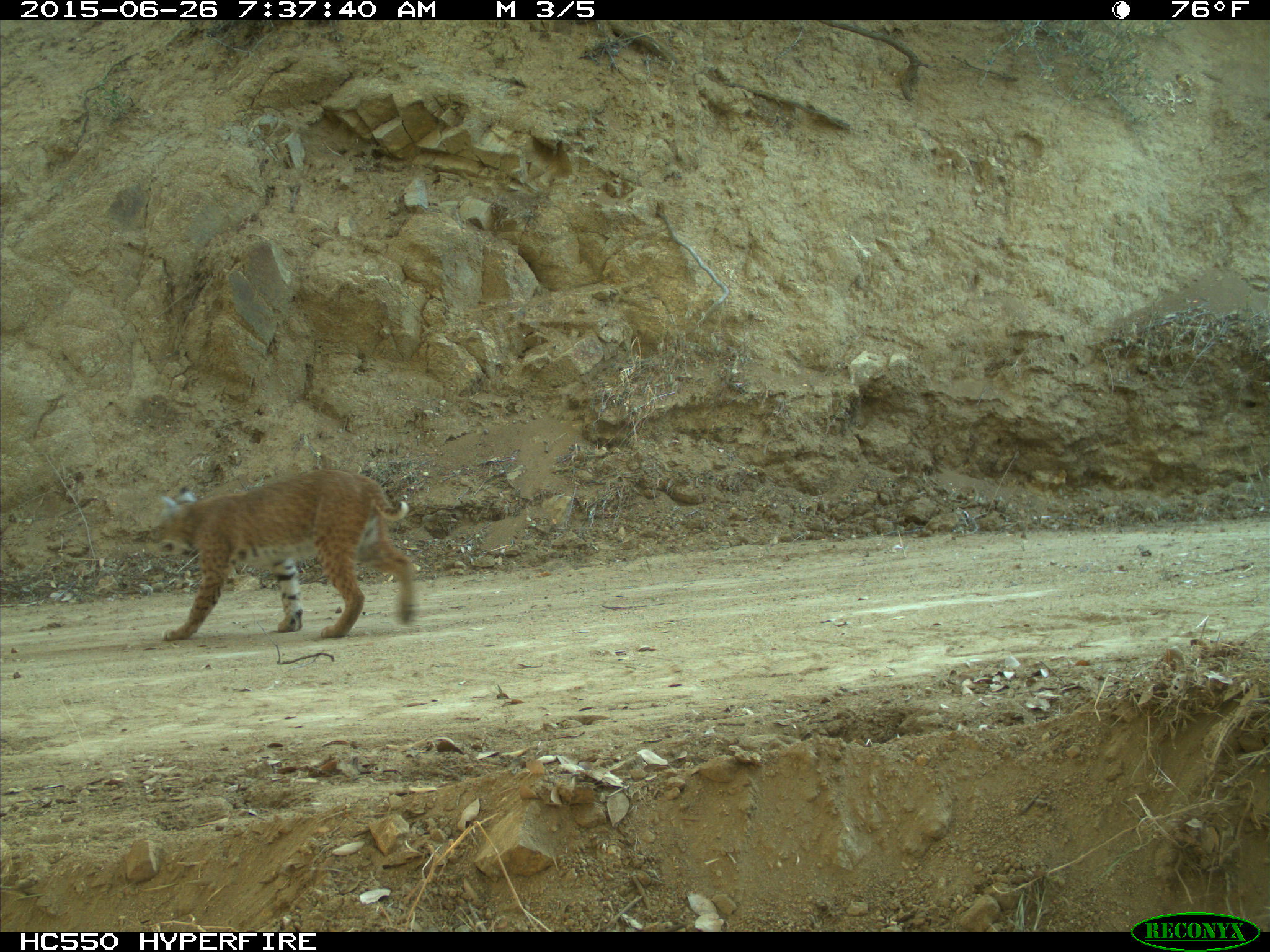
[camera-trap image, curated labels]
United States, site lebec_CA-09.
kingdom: Animalia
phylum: Chordata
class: Mammalia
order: Carnivora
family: Felidae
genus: Lynx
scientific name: Lynx rufus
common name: bobcat